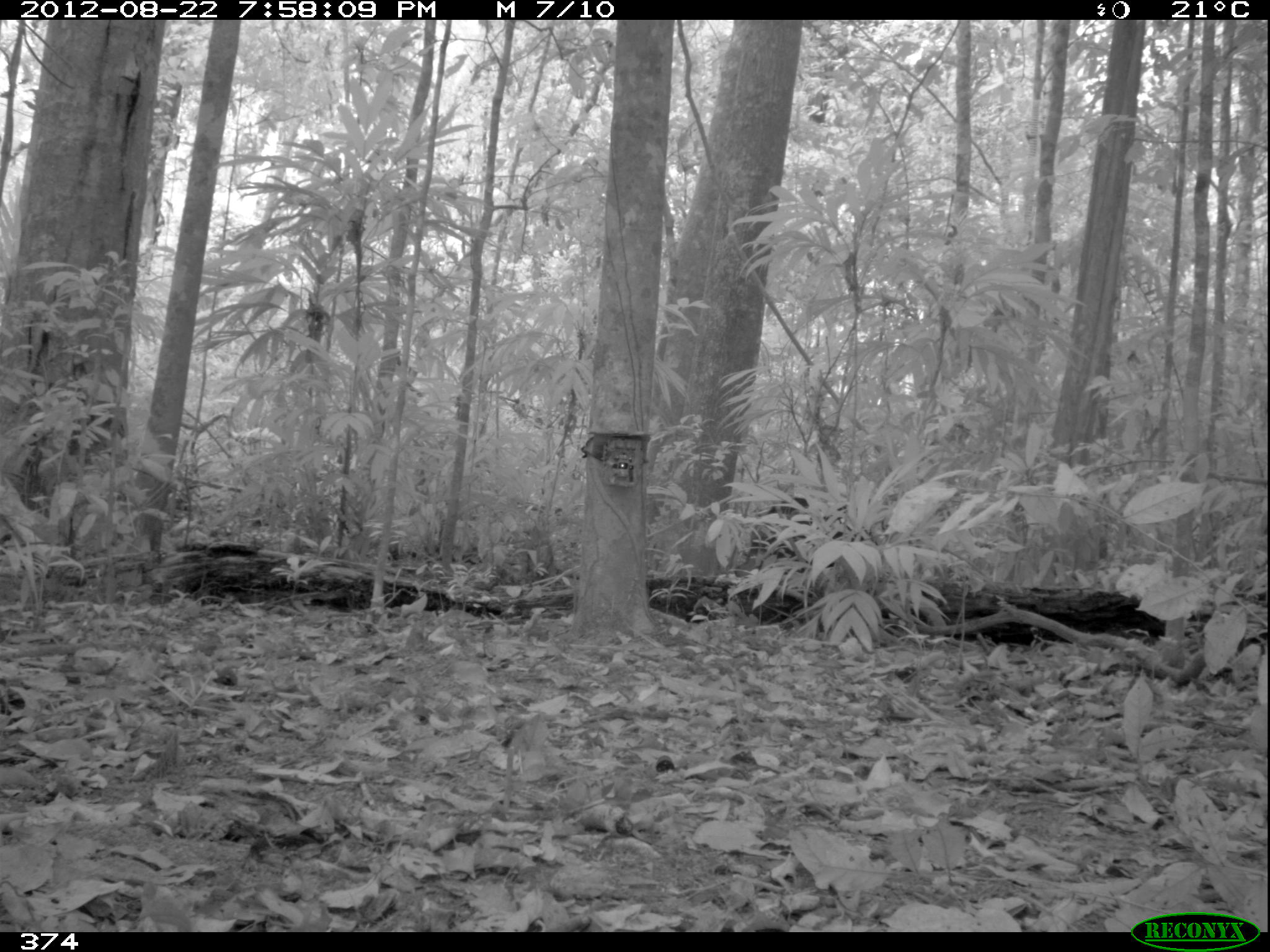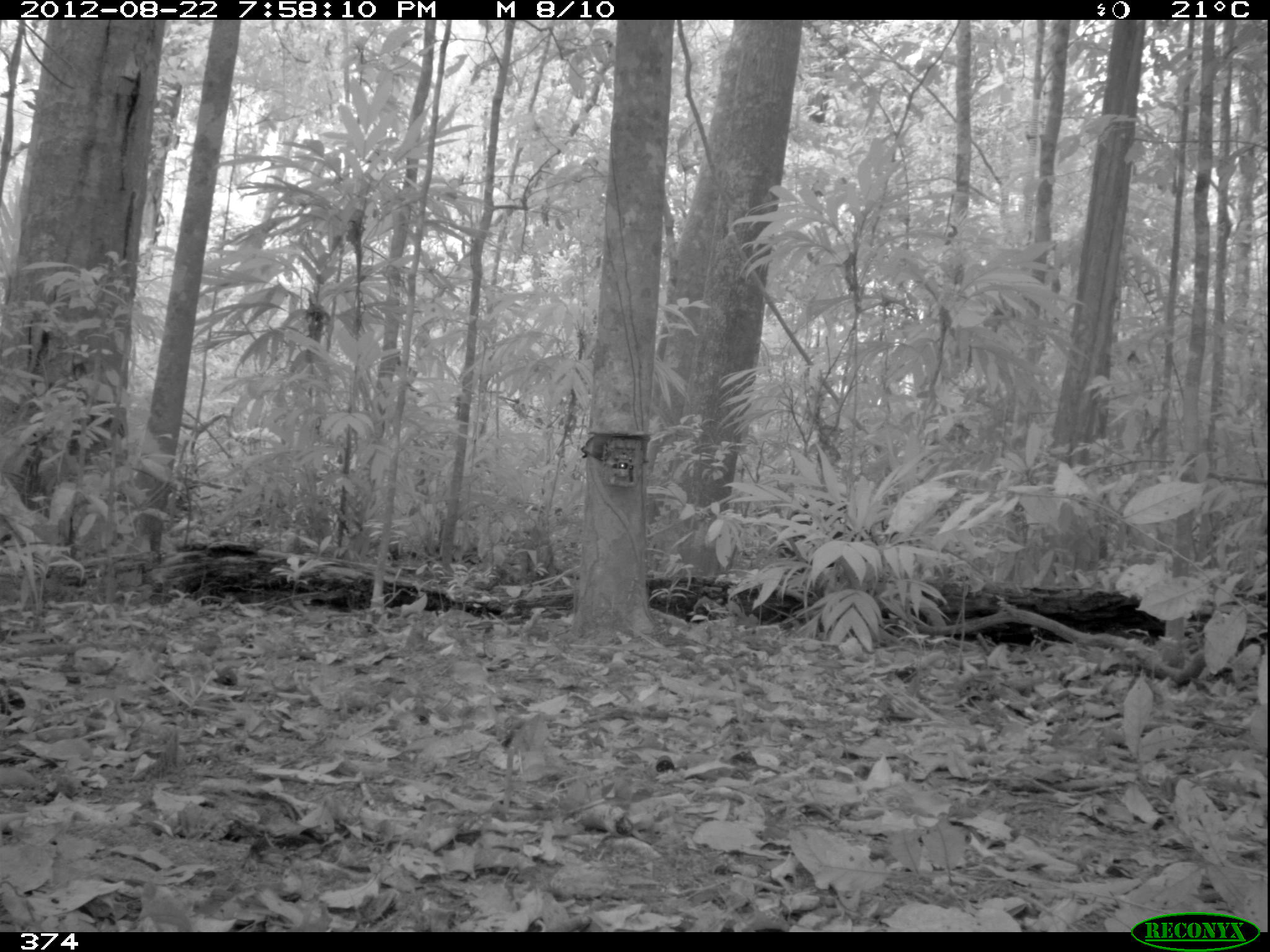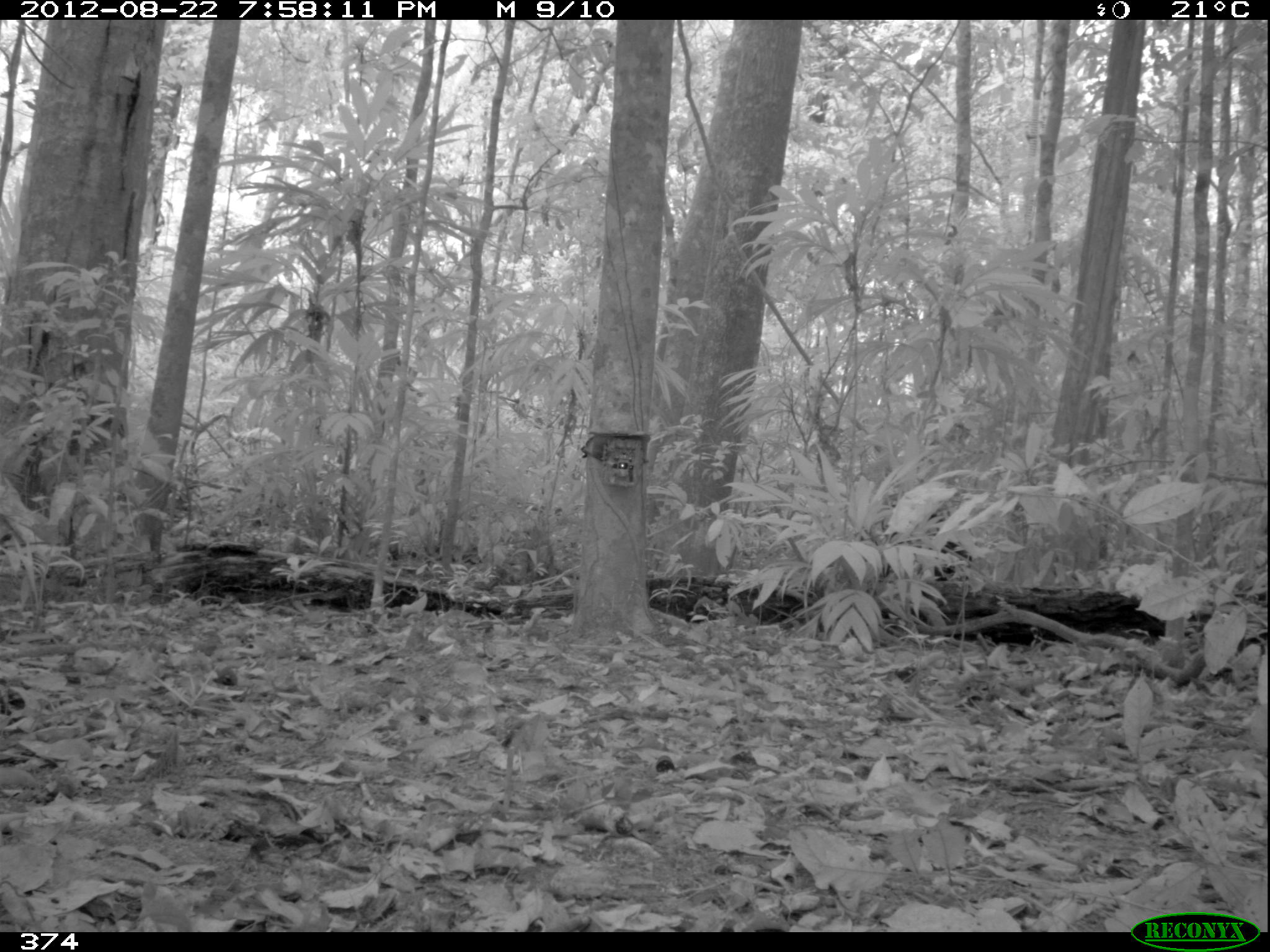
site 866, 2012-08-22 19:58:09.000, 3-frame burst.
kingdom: Animalia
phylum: Chordata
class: Mammalia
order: Artiodactyla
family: Tayassuidae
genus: Tayassu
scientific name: Tayassu pecari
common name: white-lipped peccary